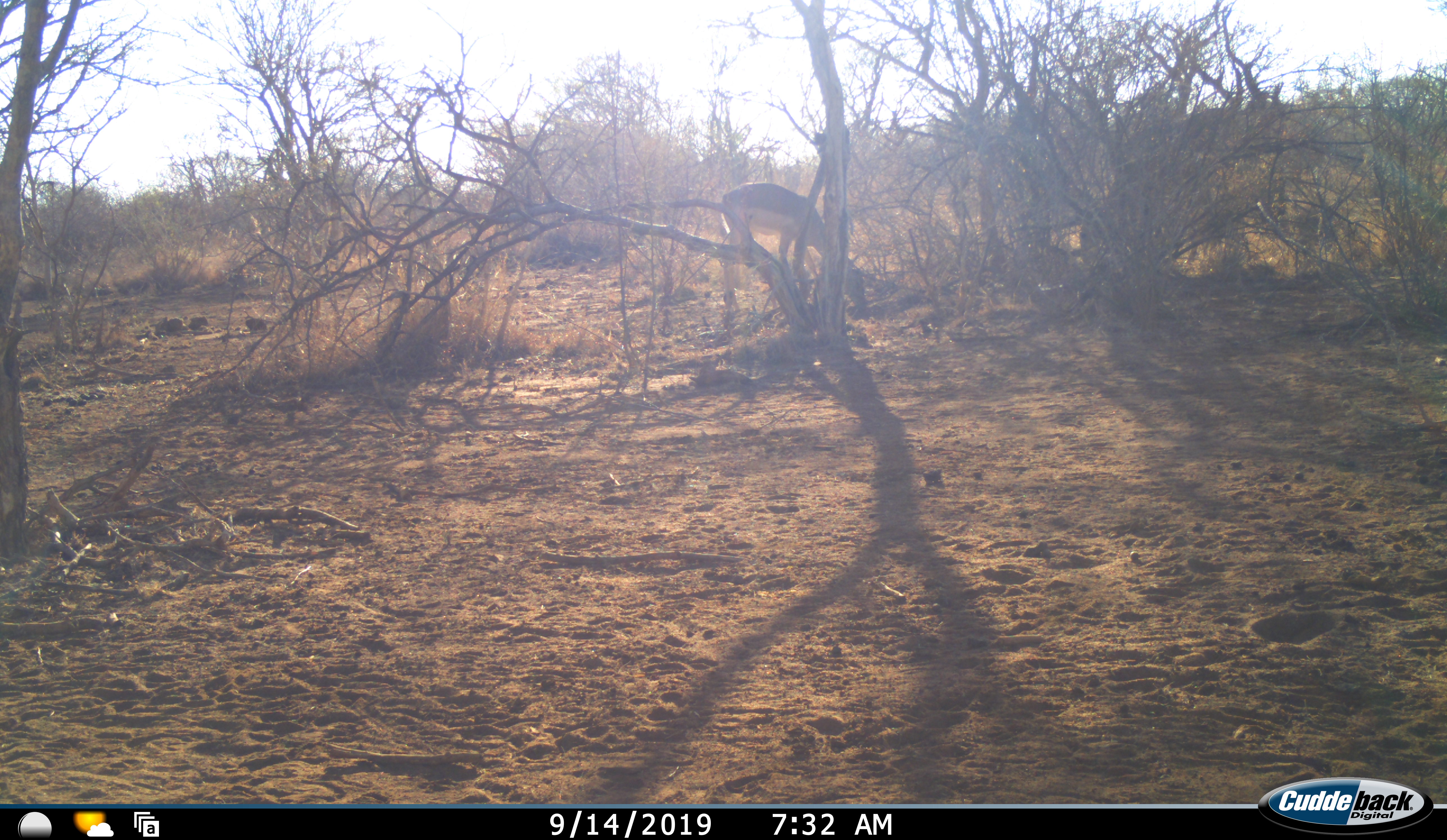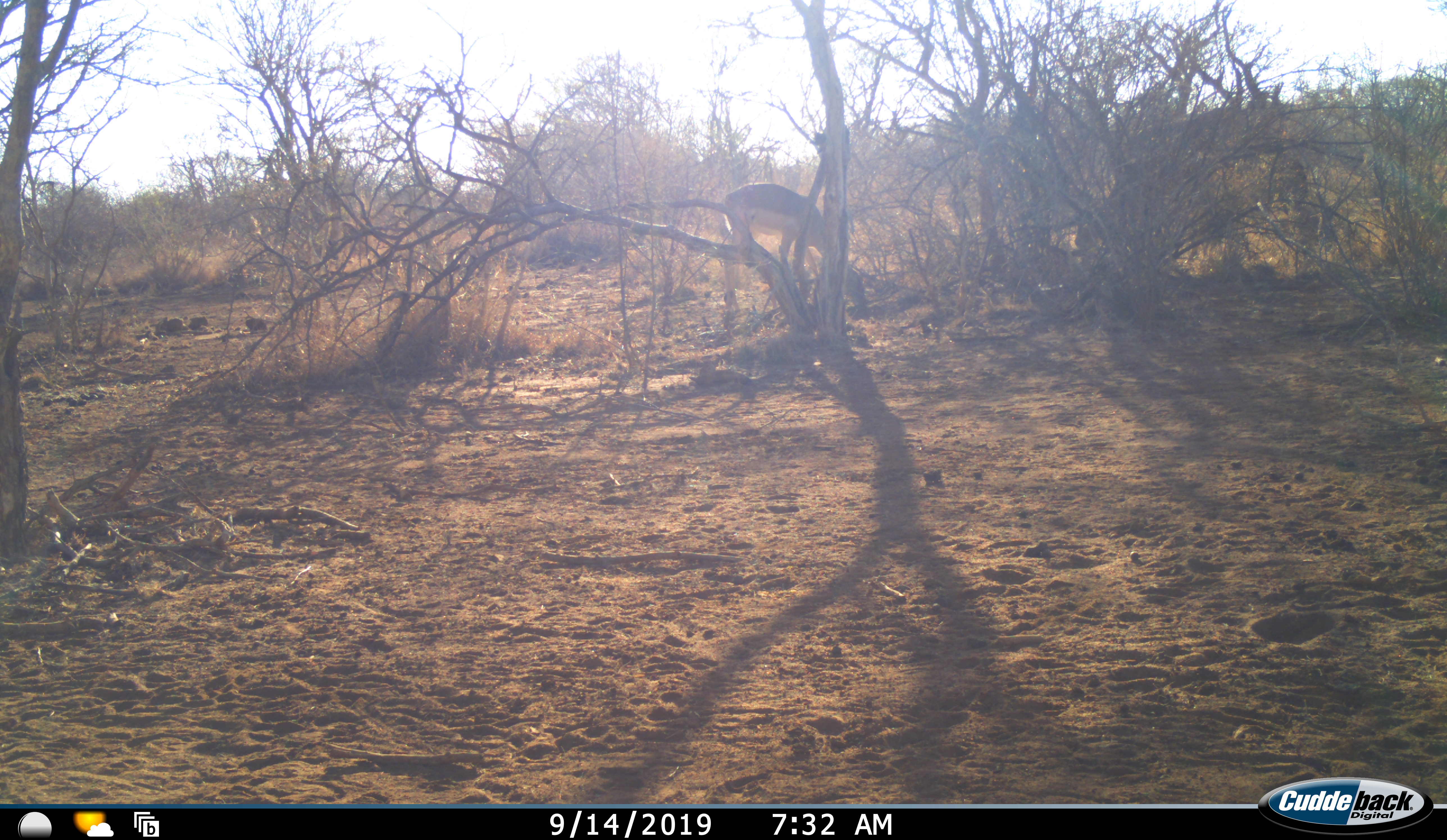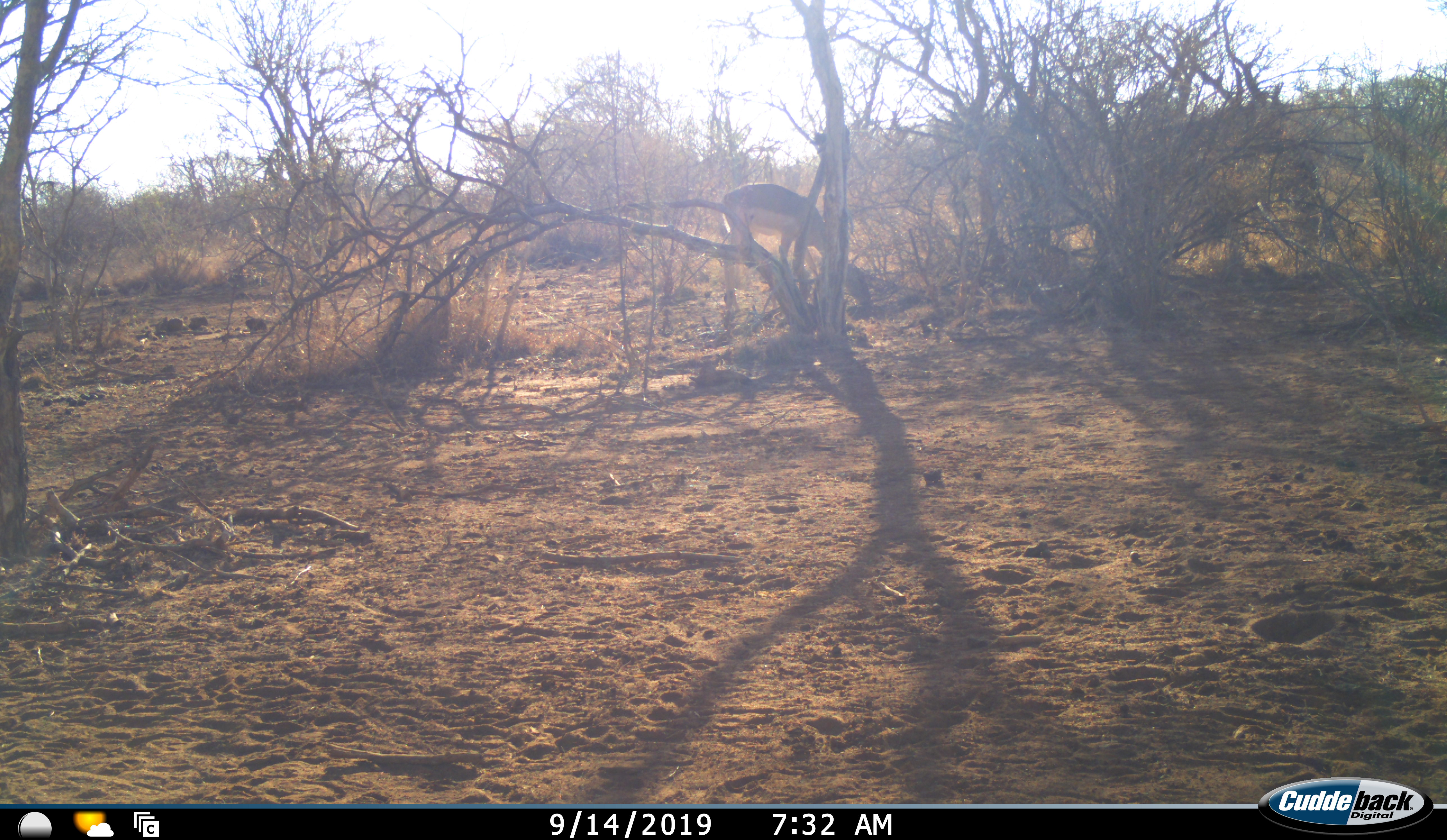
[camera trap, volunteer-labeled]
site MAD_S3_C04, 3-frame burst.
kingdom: Animalia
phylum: Chordata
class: Mammalia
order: Artiodactyla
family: Bovidae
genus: Aepyceros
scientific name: Aepyceros melampus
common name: impala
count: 1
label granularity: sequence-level